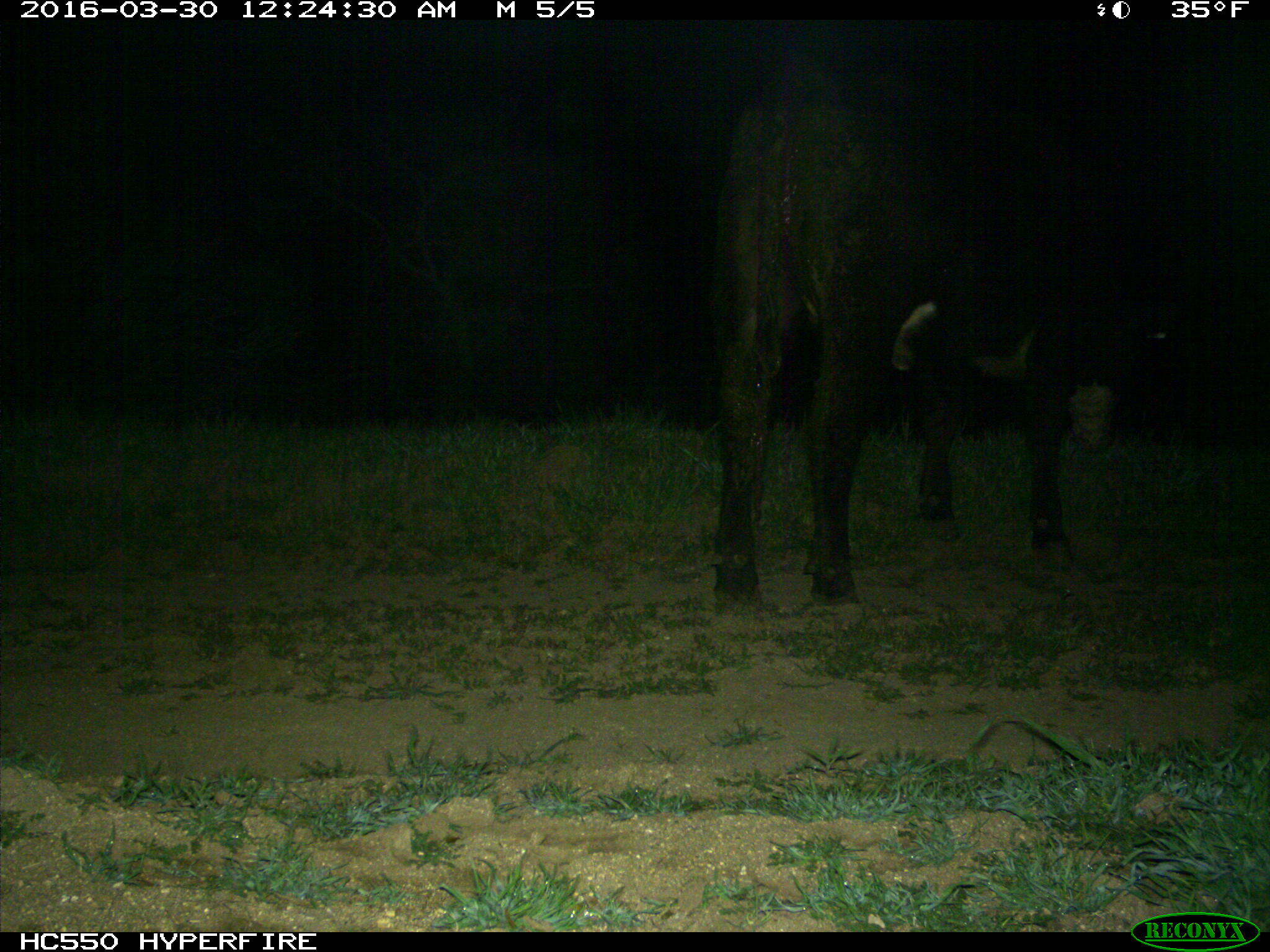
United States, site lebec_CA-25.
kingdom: Animalia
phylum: Chordata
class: Mammalia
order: Artiodactyla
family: Bovidae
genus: Bos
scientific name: Bos taurus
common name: domestic cow